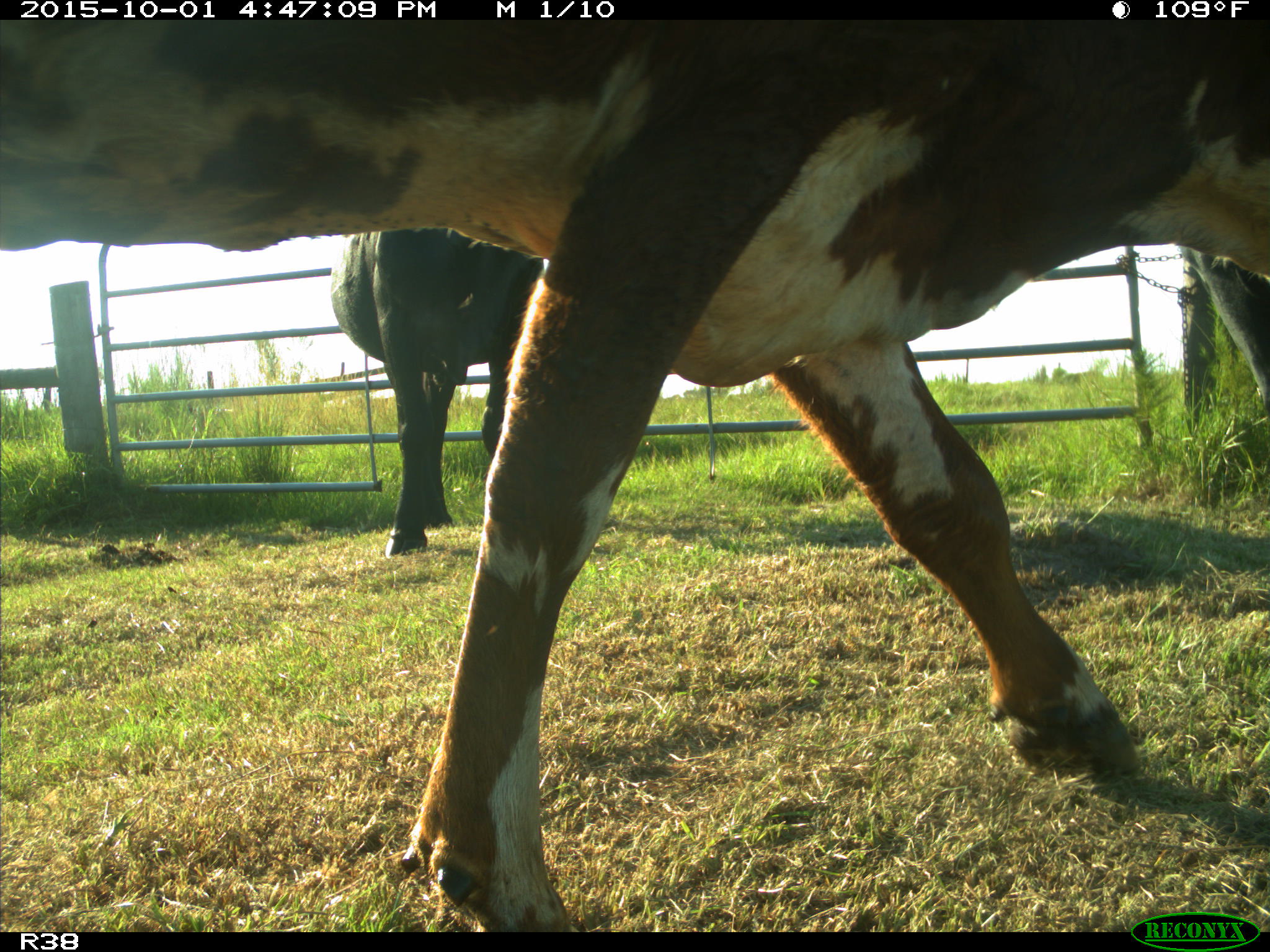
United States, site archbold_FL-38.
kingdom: Animalia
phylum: Chordata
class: Mammalia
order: Artiodactyla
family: Bovidae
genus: Bos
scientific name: Bos taurus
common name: domestic cow